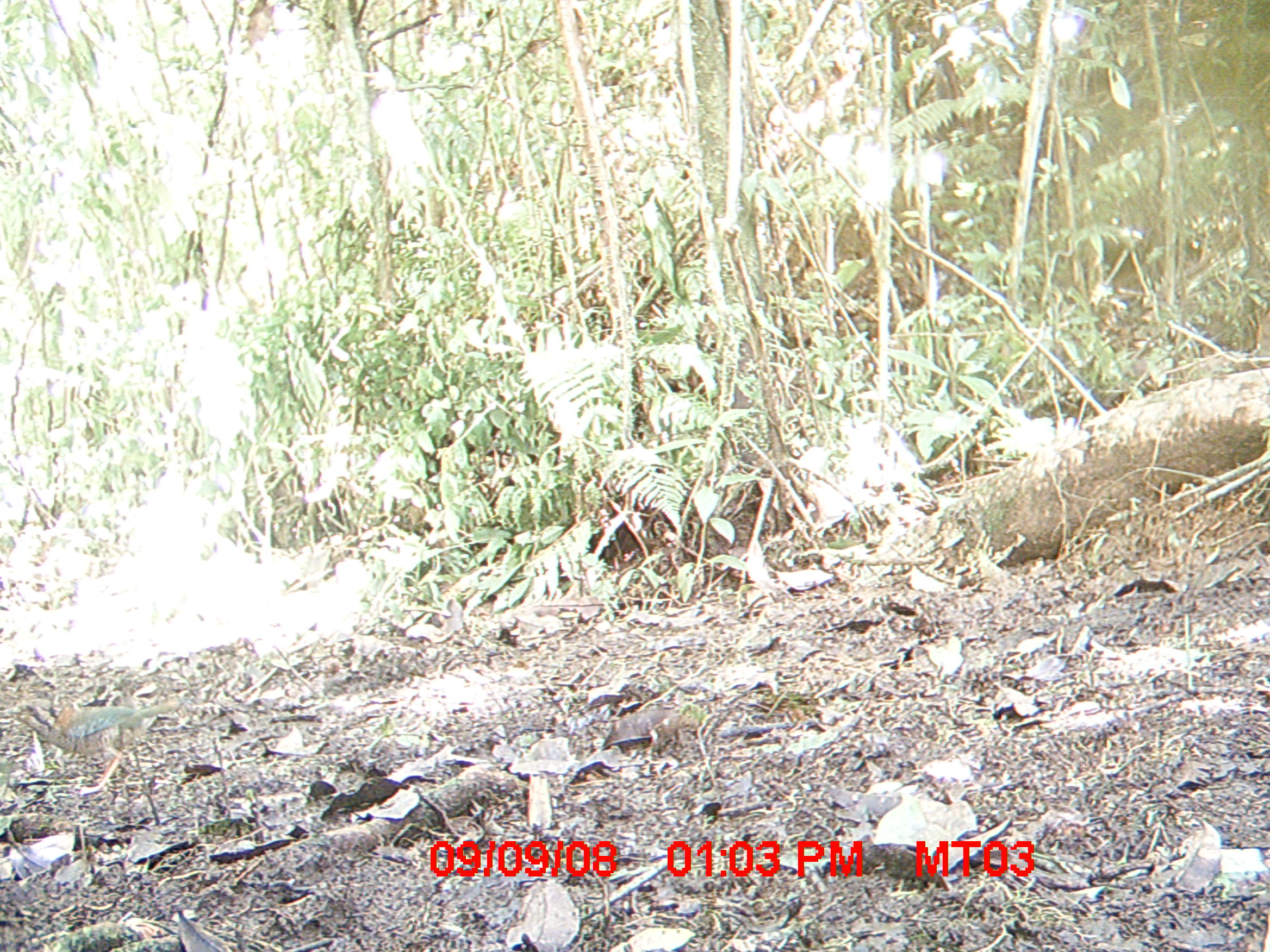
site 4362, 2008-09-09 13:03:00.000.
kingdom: Animalia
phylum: Chordata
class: Aves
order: Coraciiformes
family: Brachypteraciidae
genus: Brachypteracias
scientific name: Brachypteracias squamiger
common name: scaly ground-roller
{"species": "Brachypteracias squamiger (scaly ground-roller)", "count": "1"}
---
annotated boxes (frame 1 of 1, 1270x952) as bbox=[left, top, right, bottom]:
brachypteracias squamiger: bbox=[0, 695, 183, 795]